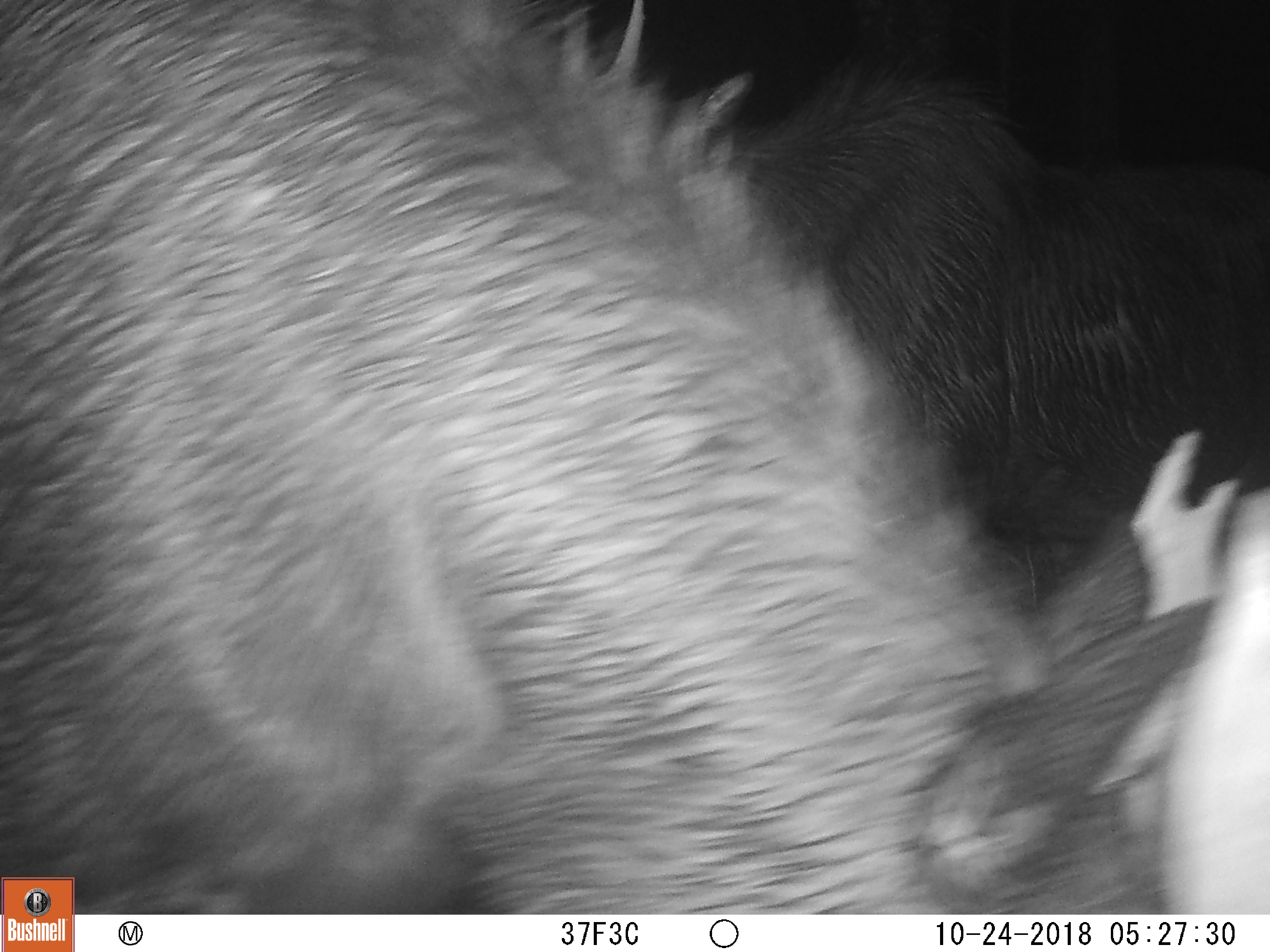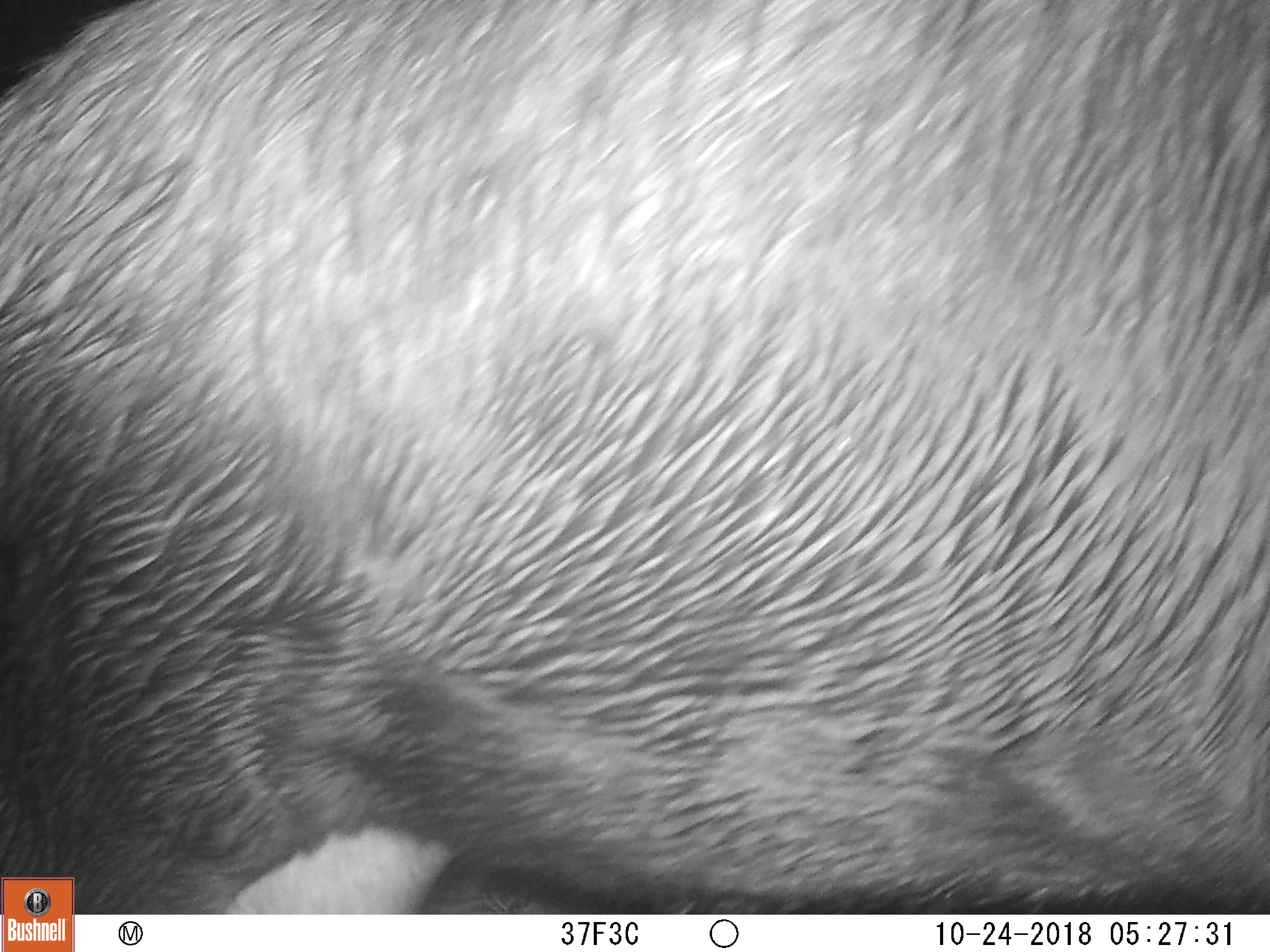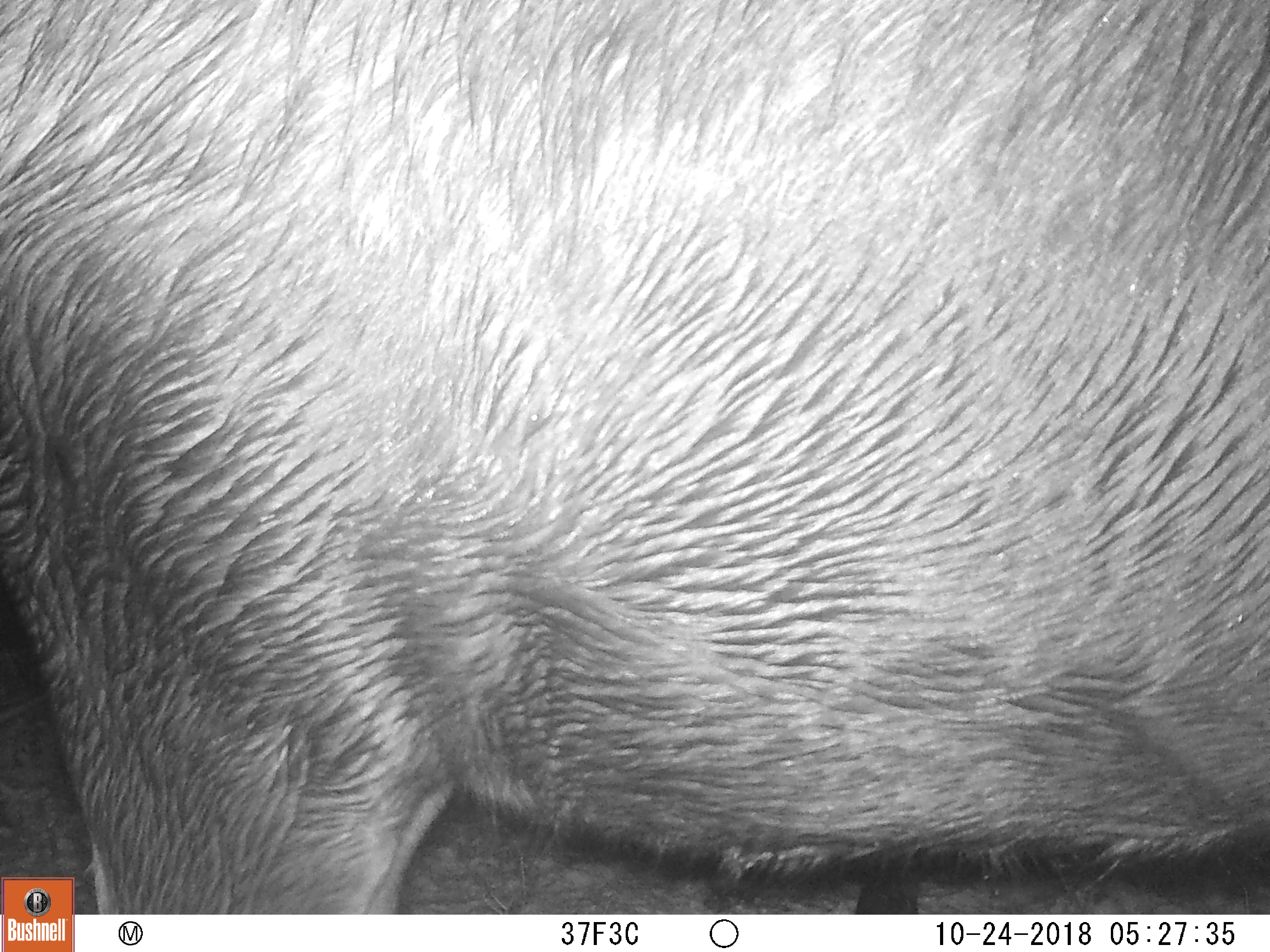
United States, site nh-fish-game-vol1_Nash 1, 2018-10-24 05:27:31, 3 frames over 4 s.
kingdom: Animalia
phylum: Chordata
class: Mammalia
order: Artiodactyla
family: Cervidae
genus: Alces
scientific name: Alces alces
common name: moose